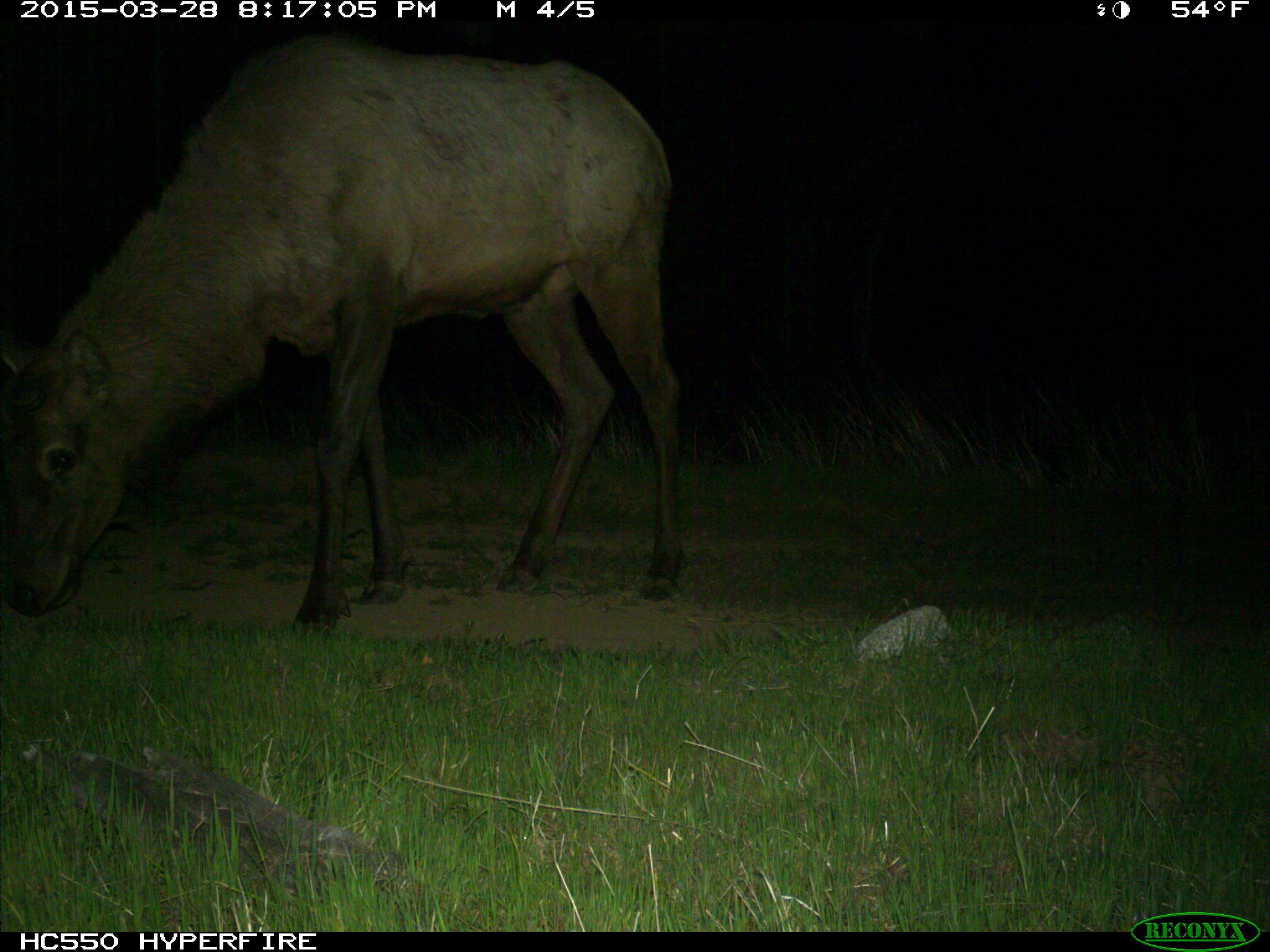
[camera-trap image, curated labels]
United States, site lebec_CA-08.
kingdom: Animalia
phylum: Chordata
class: Mammalia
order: Artiodactyla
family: Cervidae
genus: Cervus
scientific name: Cervus canadensis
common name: elk